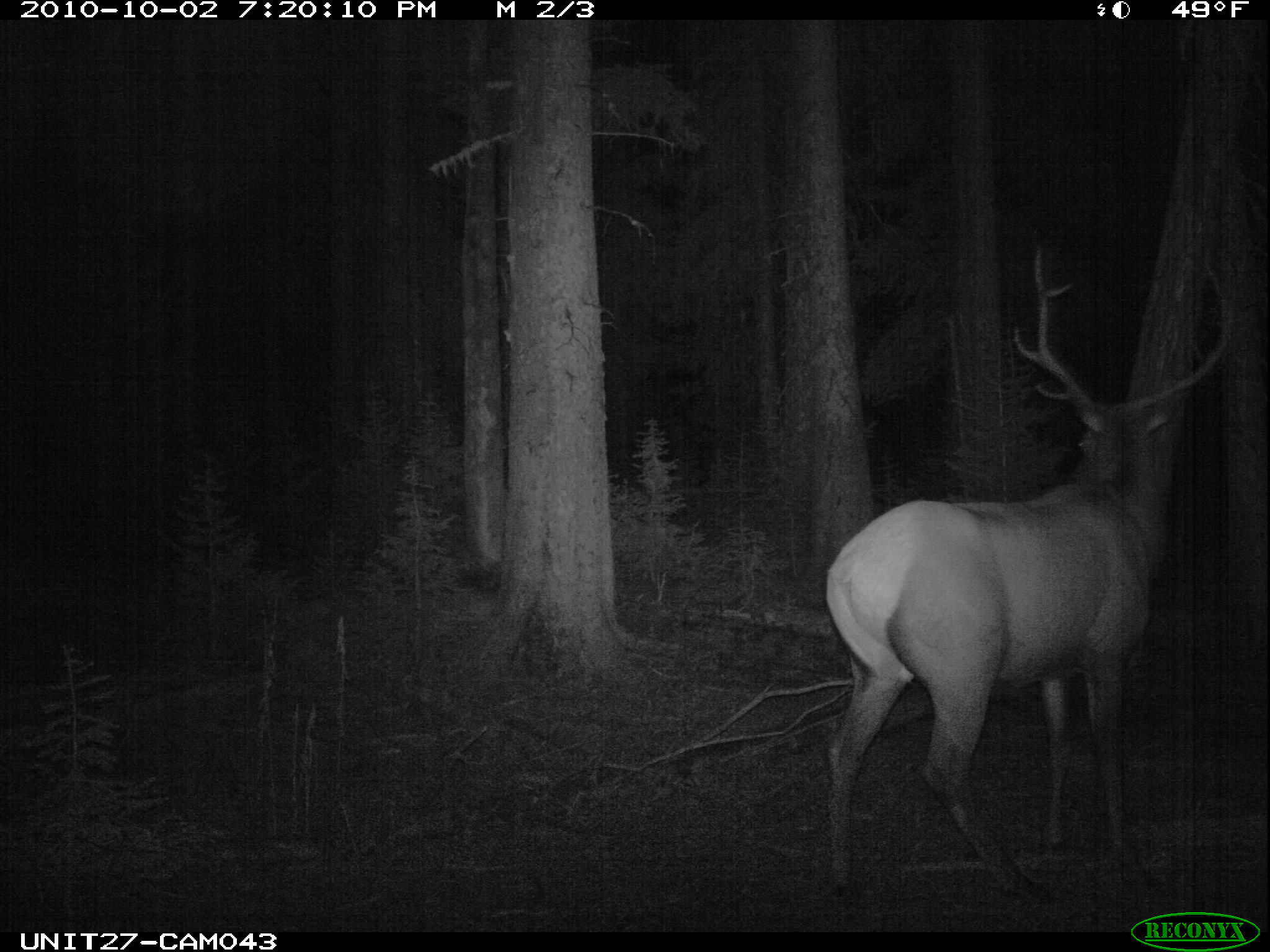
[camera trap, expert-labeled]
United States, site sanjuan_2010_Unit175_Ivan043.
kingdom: Animalia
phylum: Chordata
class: Mammalia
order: Artiodactyla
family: Cervidae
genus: Cervus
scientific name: Cervus elaphus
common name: red deer